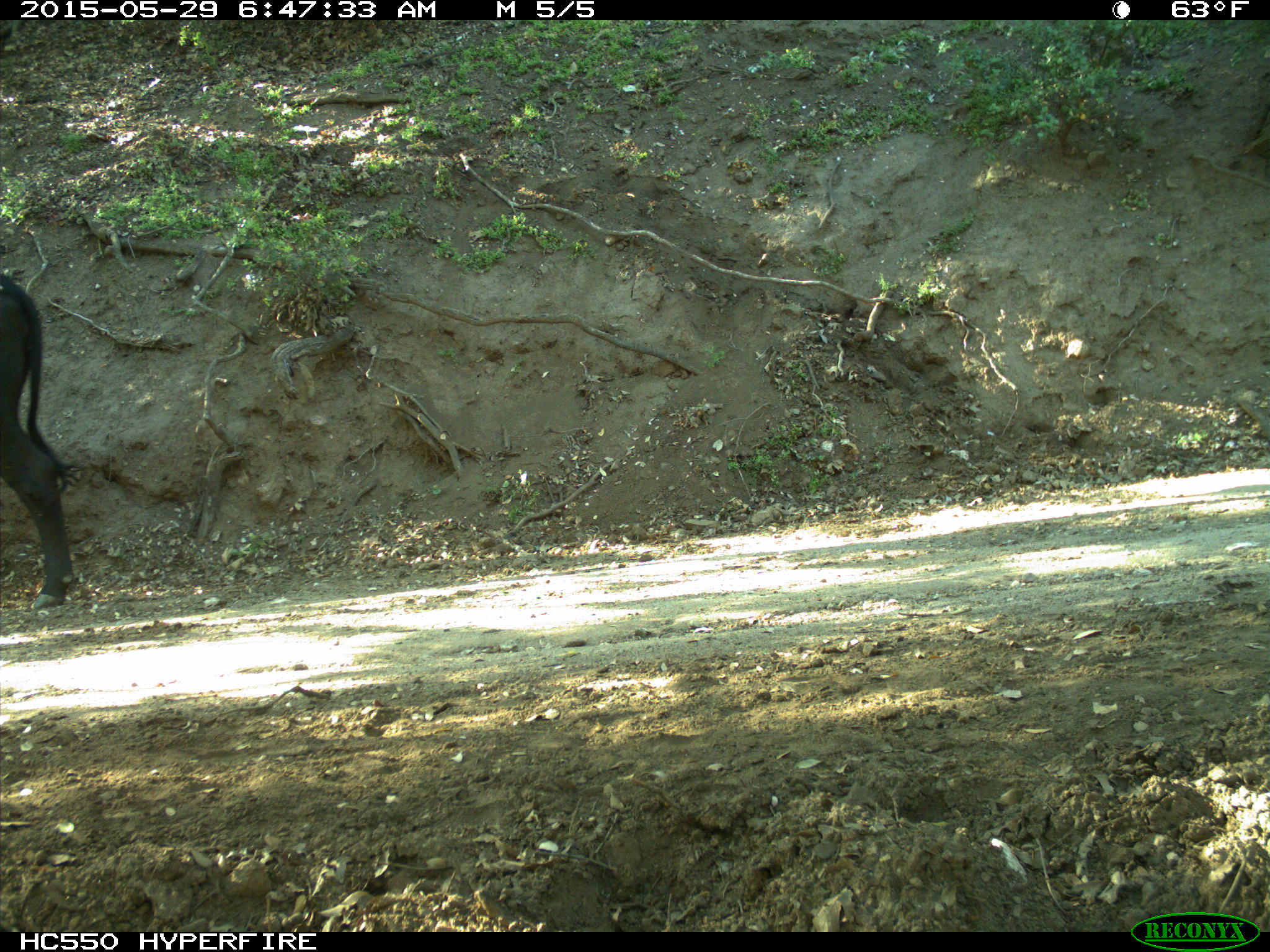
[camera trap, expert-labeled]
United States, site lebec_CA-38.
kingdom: Animalia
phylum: Chordata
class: Mammalia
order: Artiodactyla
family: Bovidae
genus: Bos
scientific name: Bos taurus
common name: domestic cow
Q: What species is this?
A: Bos taurus (domestic cow).